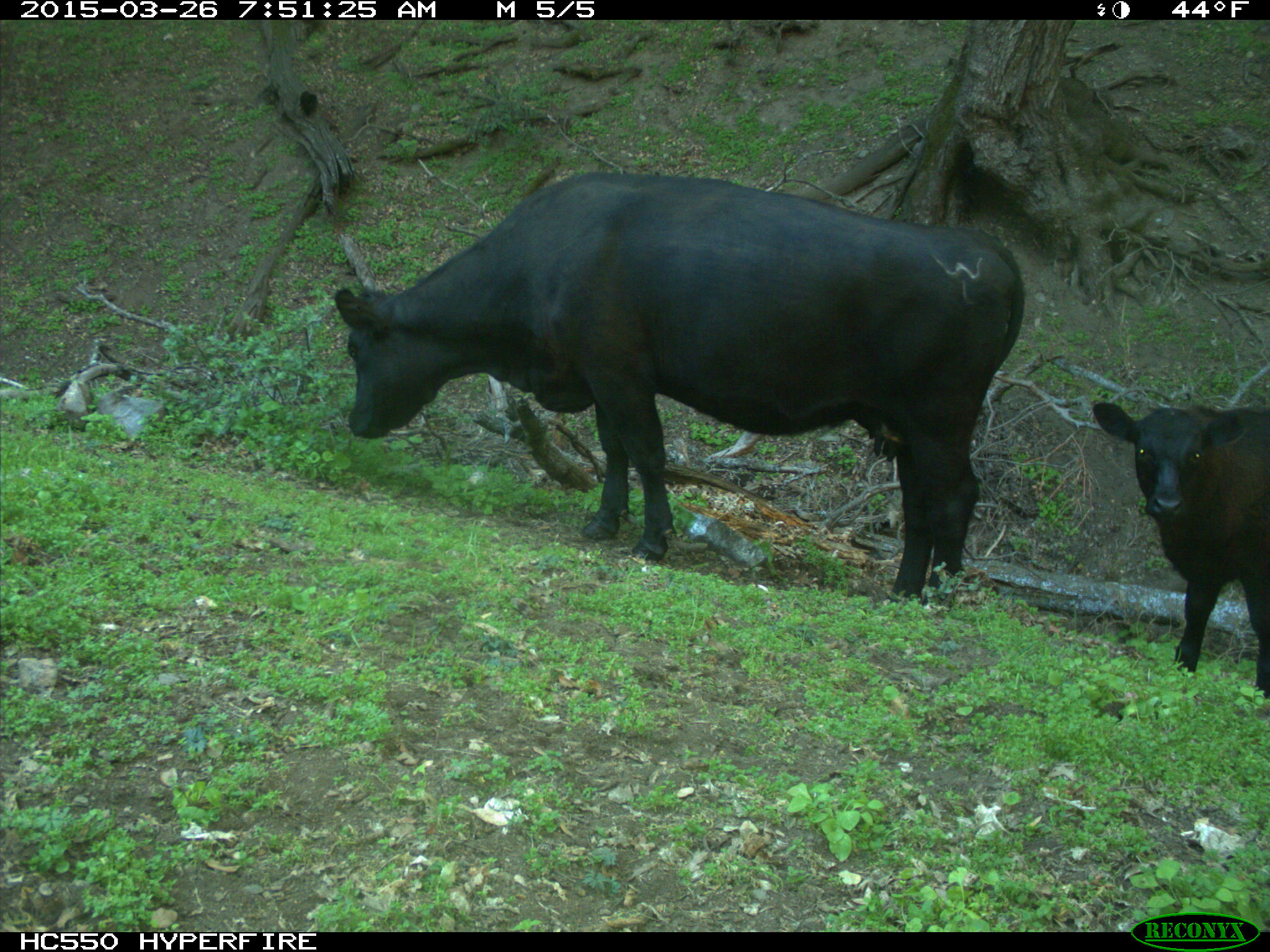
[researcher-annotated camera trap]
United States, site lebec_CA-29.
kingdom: Animalia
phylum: Chordata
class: Mammalia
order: Artiodactyla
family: Bovidae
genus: Bos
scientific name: Bos taurus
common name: domestic cow